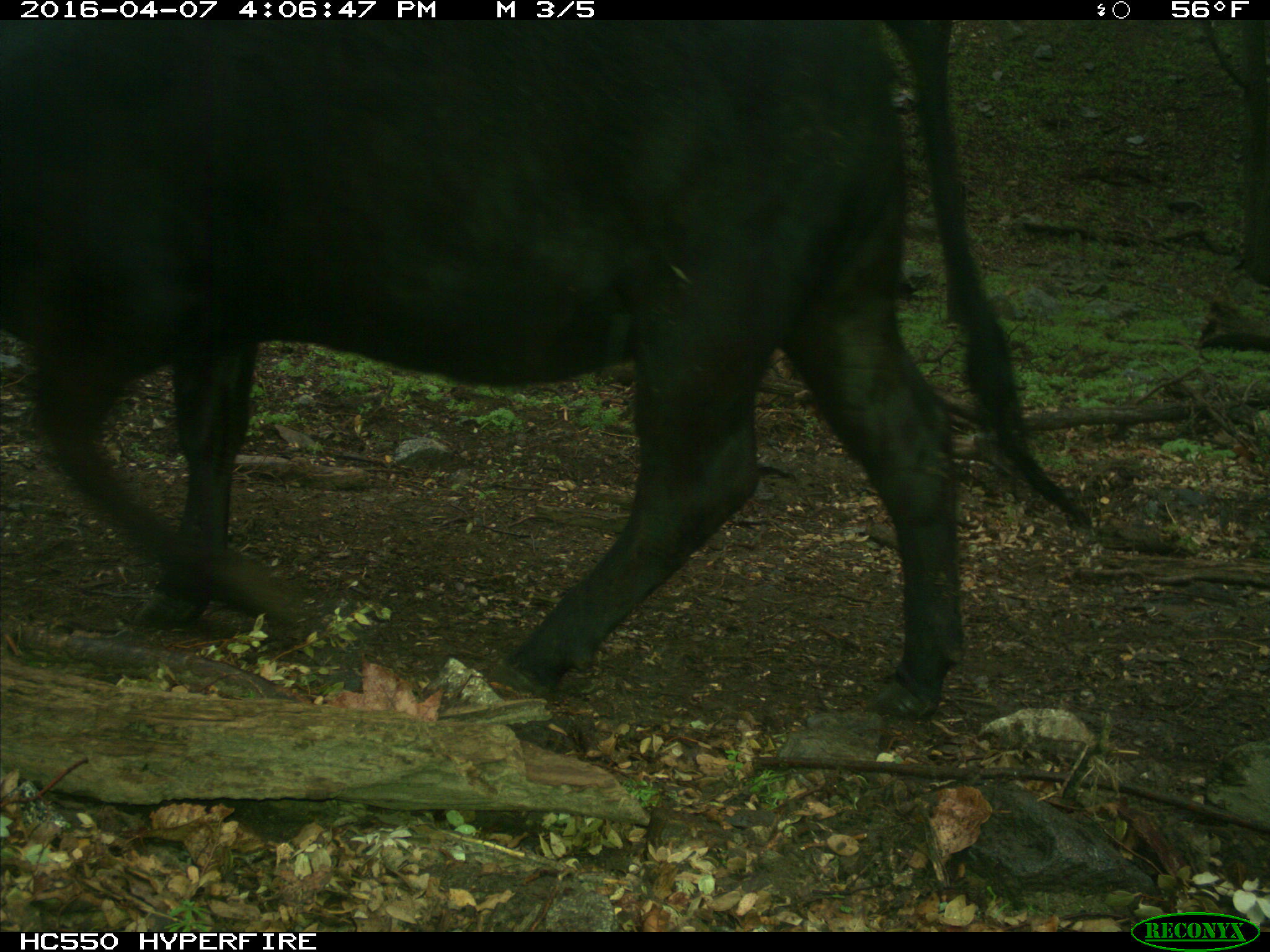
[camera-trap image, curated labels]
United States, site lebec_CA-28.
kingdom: Animalia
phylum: Chordata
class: Mammalia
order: Artiodactyla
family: Bovidae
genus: Bos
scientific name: Bos taurus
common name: domestic cow